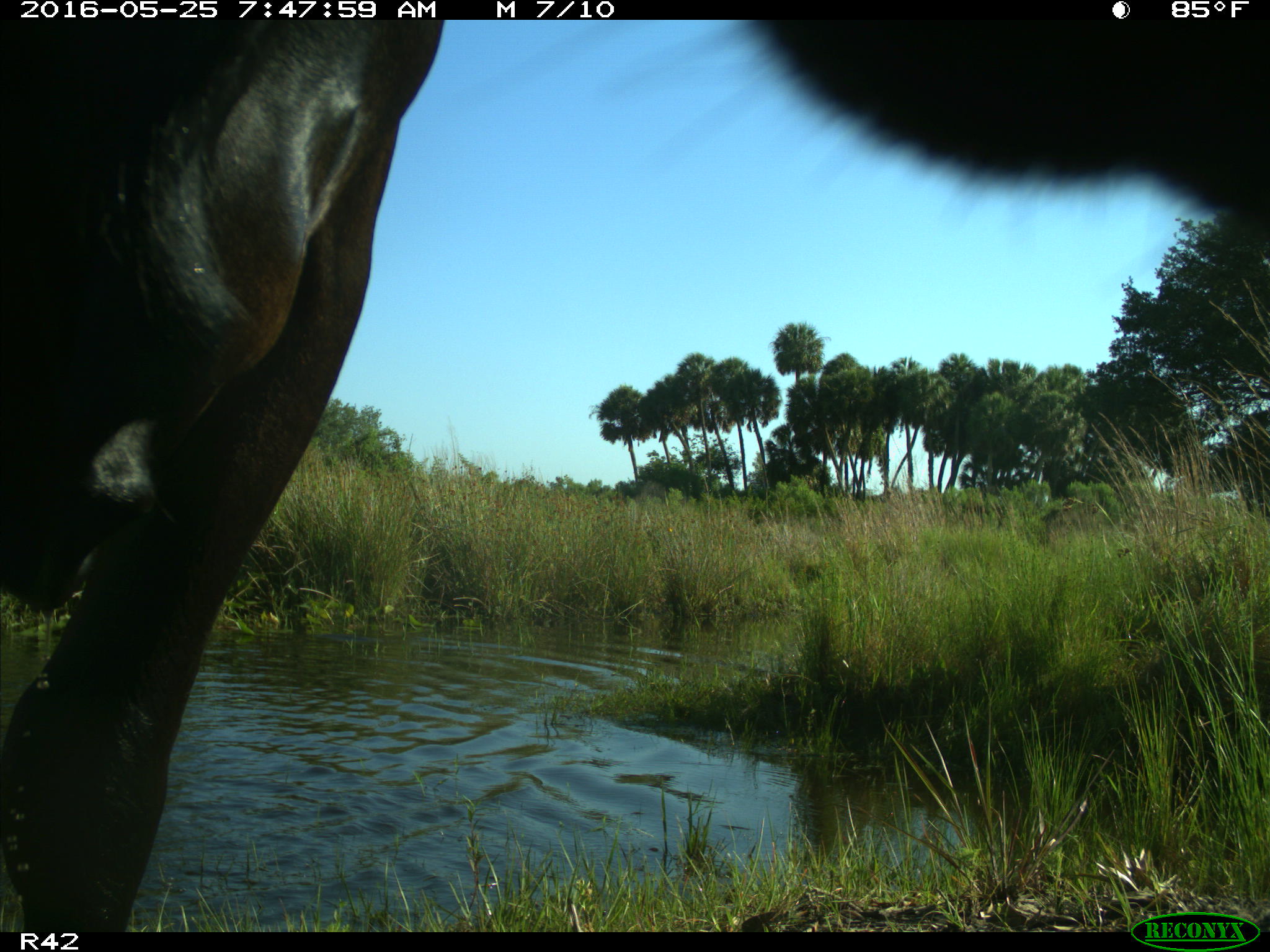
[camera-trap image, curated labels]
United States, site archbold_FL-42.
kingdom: Animalia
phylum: Chordata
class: Mammalia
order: Artiodactyla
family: Bovidae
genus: Bos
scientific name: Bos taurus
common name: domestic cow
Bos taurus (domestic cow).